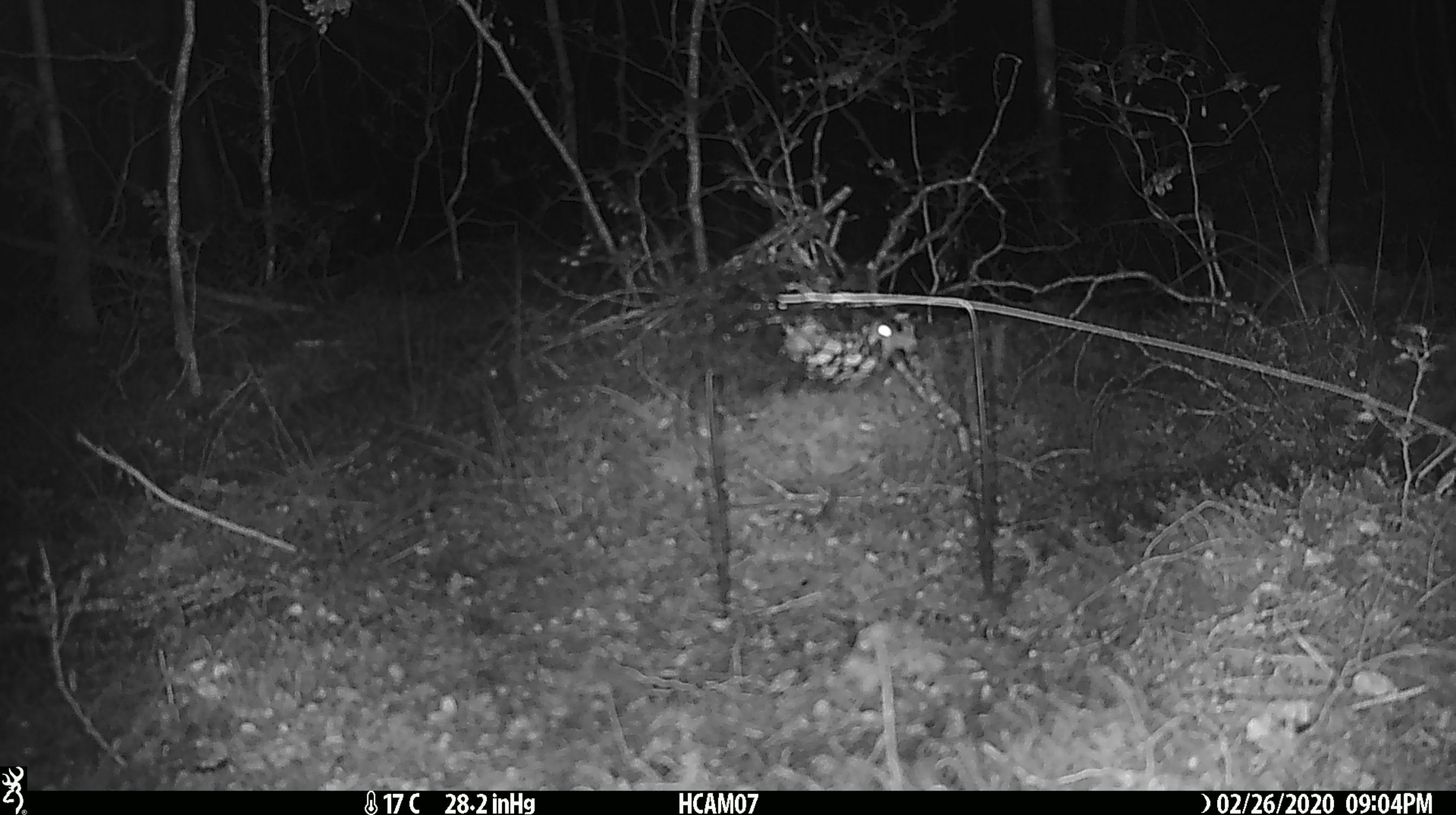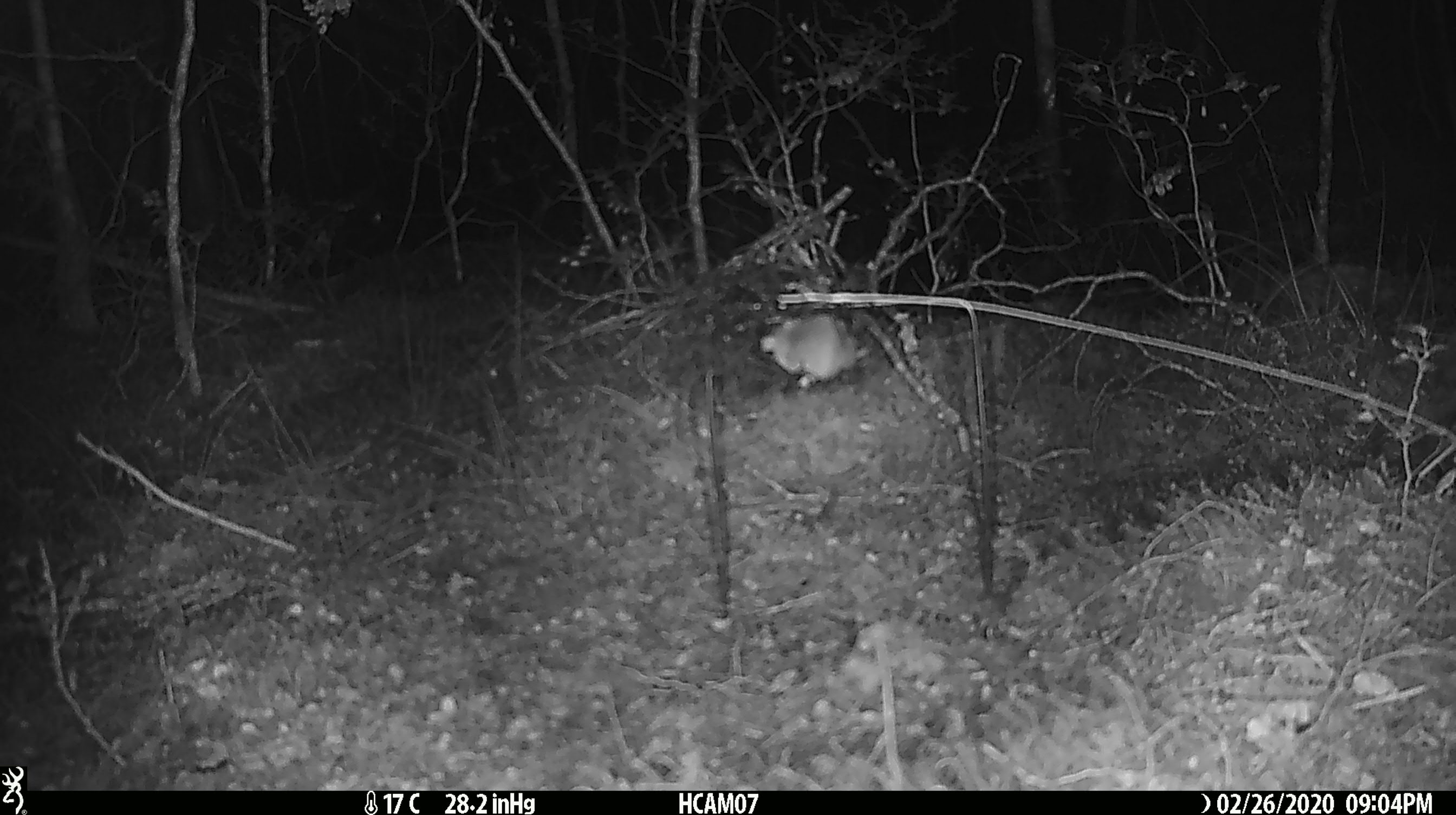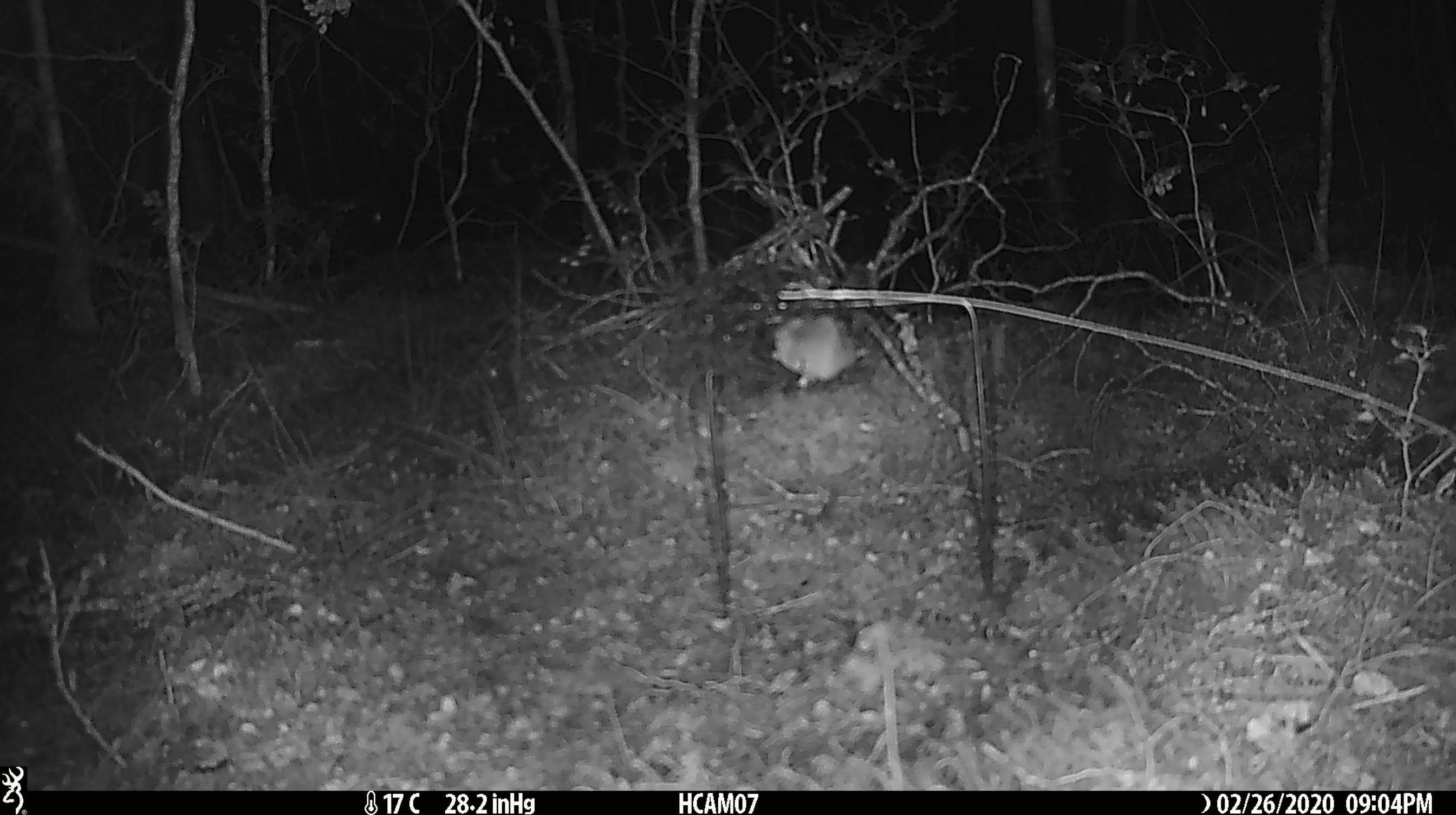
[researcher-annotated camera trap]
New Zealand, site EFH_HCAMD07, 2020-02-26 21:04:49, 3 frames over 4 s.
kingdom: Animalia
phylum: Chordata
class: Mammalia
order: Rodentia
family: Muridae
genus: Mus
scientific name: Mus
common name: mouse